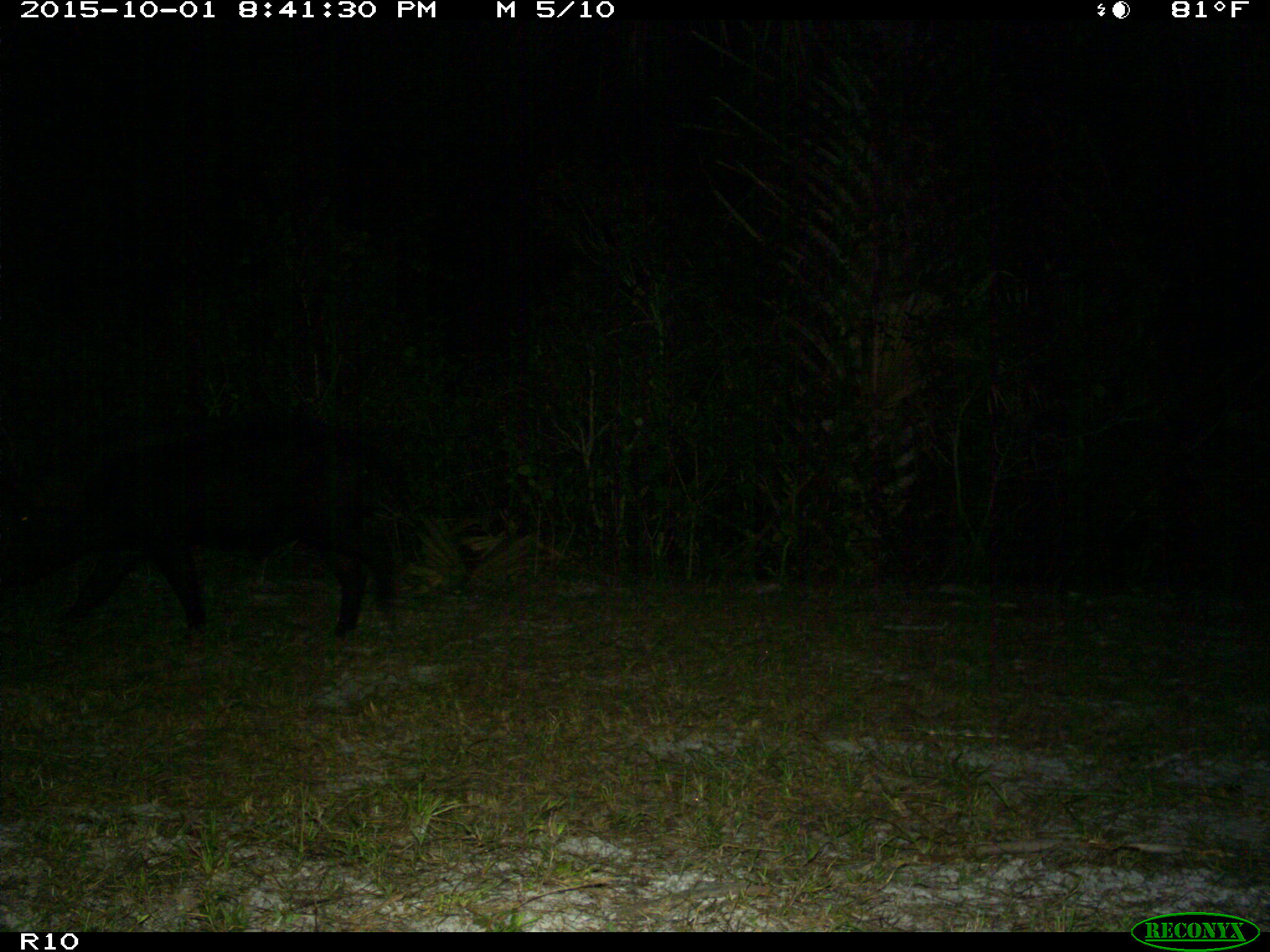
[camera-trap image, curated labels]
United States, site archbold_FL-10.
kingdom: Animalia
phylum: Chordata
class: Mammalia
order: Artiodactyla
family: Suidae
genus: Sus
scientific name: Sus scrofa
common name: wild boar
Sus scrofa (wild boar).